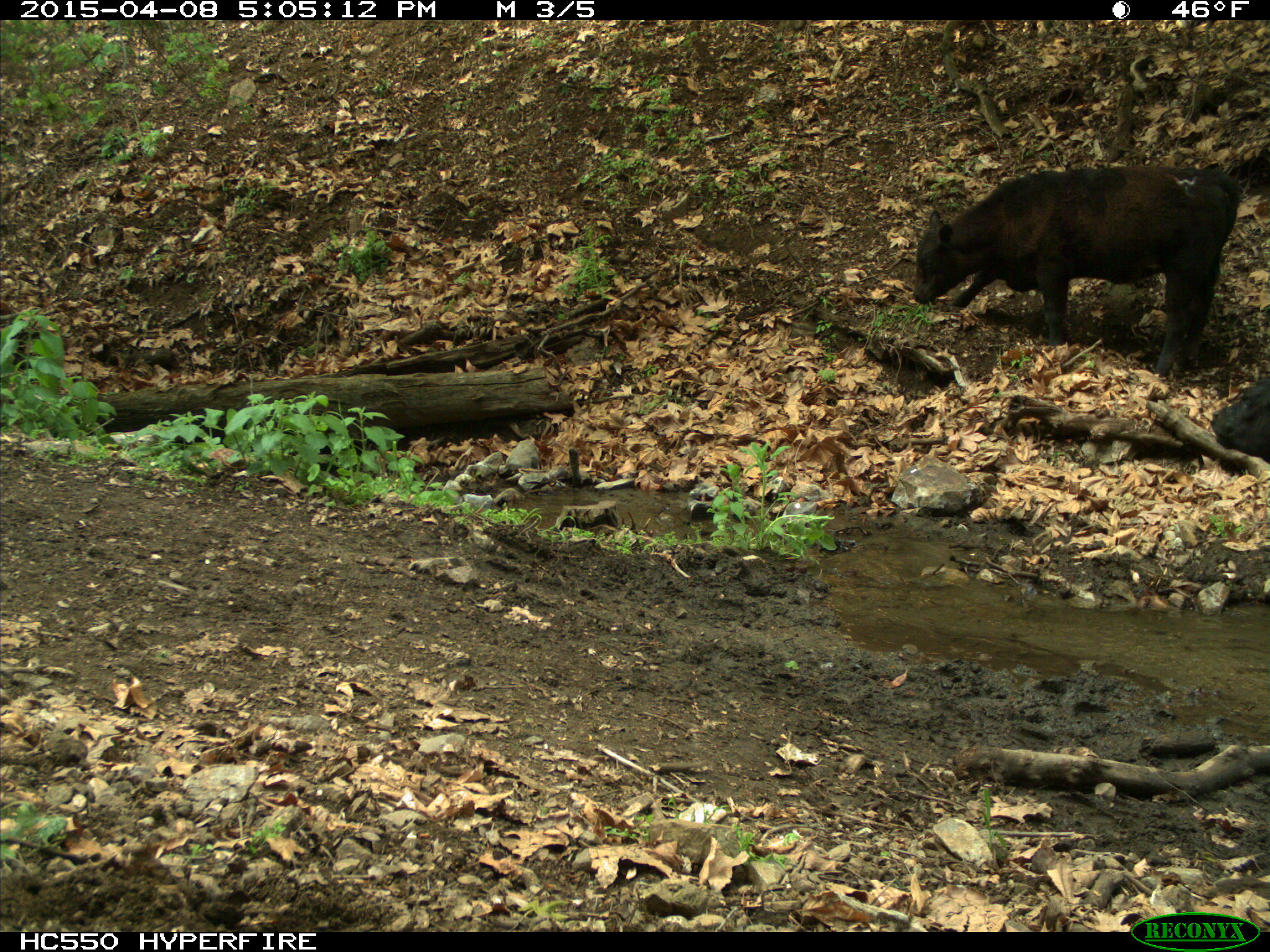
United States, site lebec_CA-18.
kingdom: Animalia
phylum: Chordata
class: Mammalia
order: Artiodactyla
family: Bovidae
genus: Bos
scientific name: Bos taurus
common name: domestic cow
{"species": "Bos taurus (domestic cow)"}